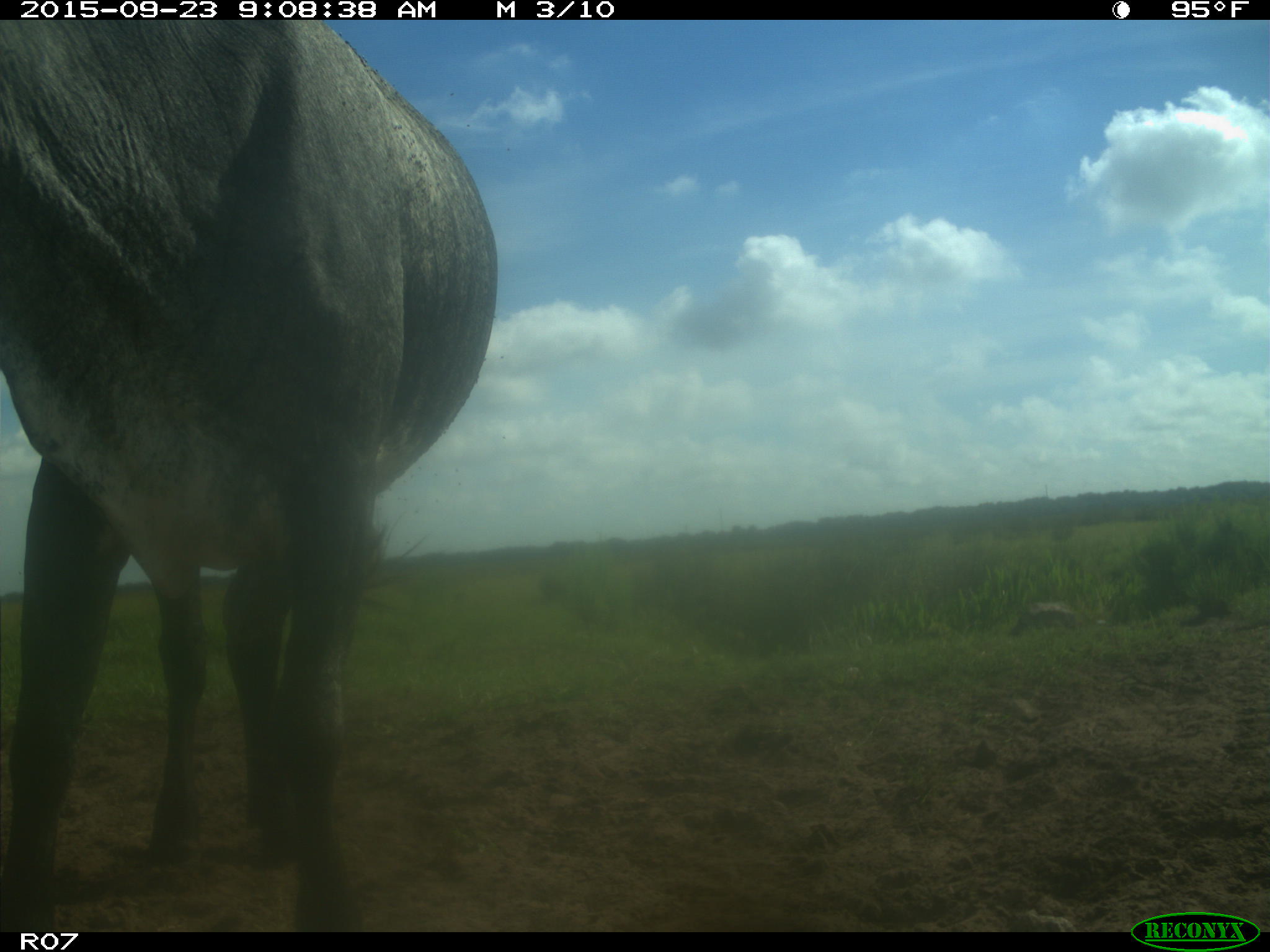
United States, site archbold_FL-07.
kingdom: Animalia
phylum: Chordata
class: Mammalia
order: Artiodactyla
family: Bovidae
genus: Bos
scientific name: Bos taurus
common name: domestic cow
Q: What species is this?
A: Bos taurus (domestic cow).